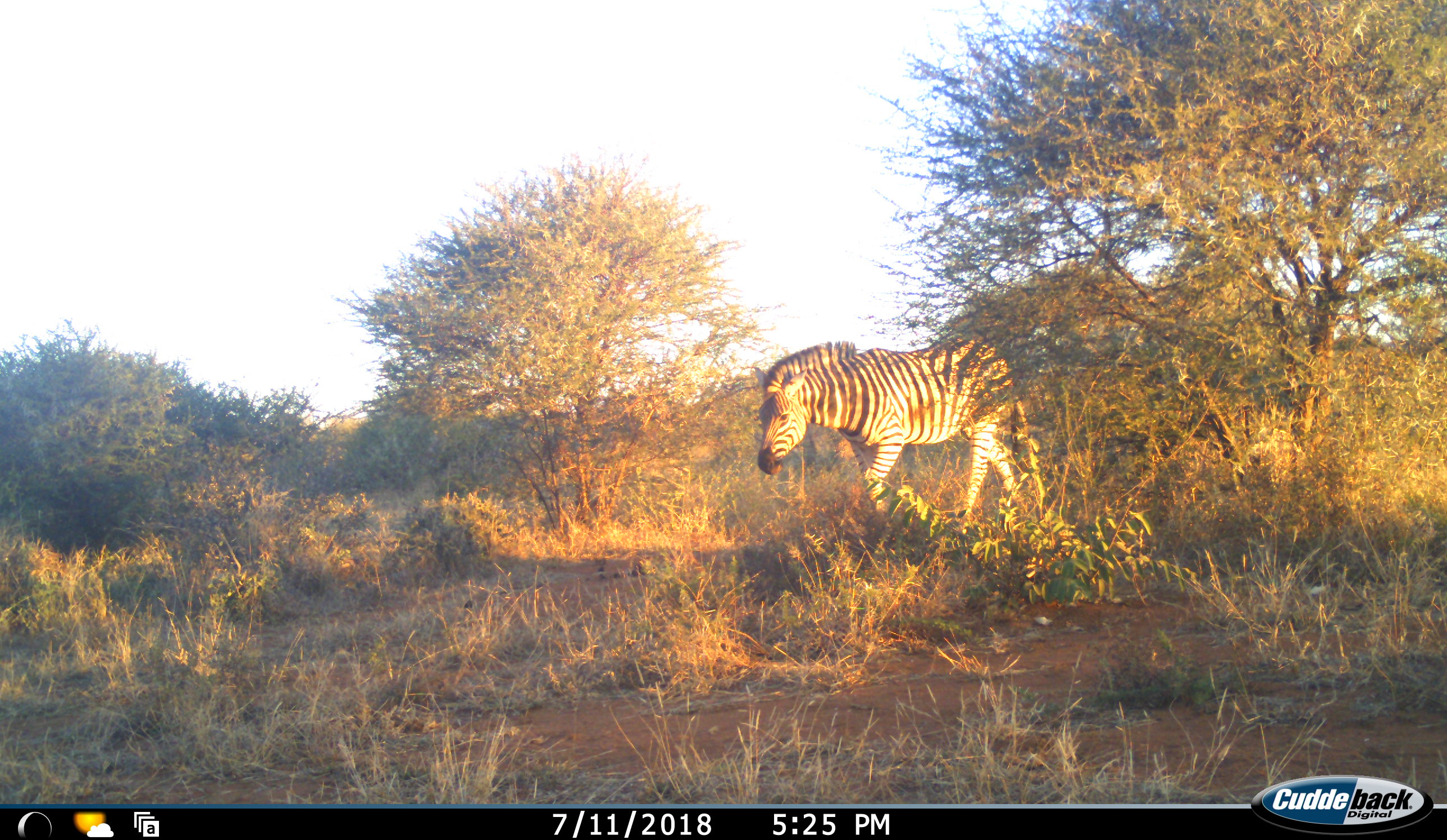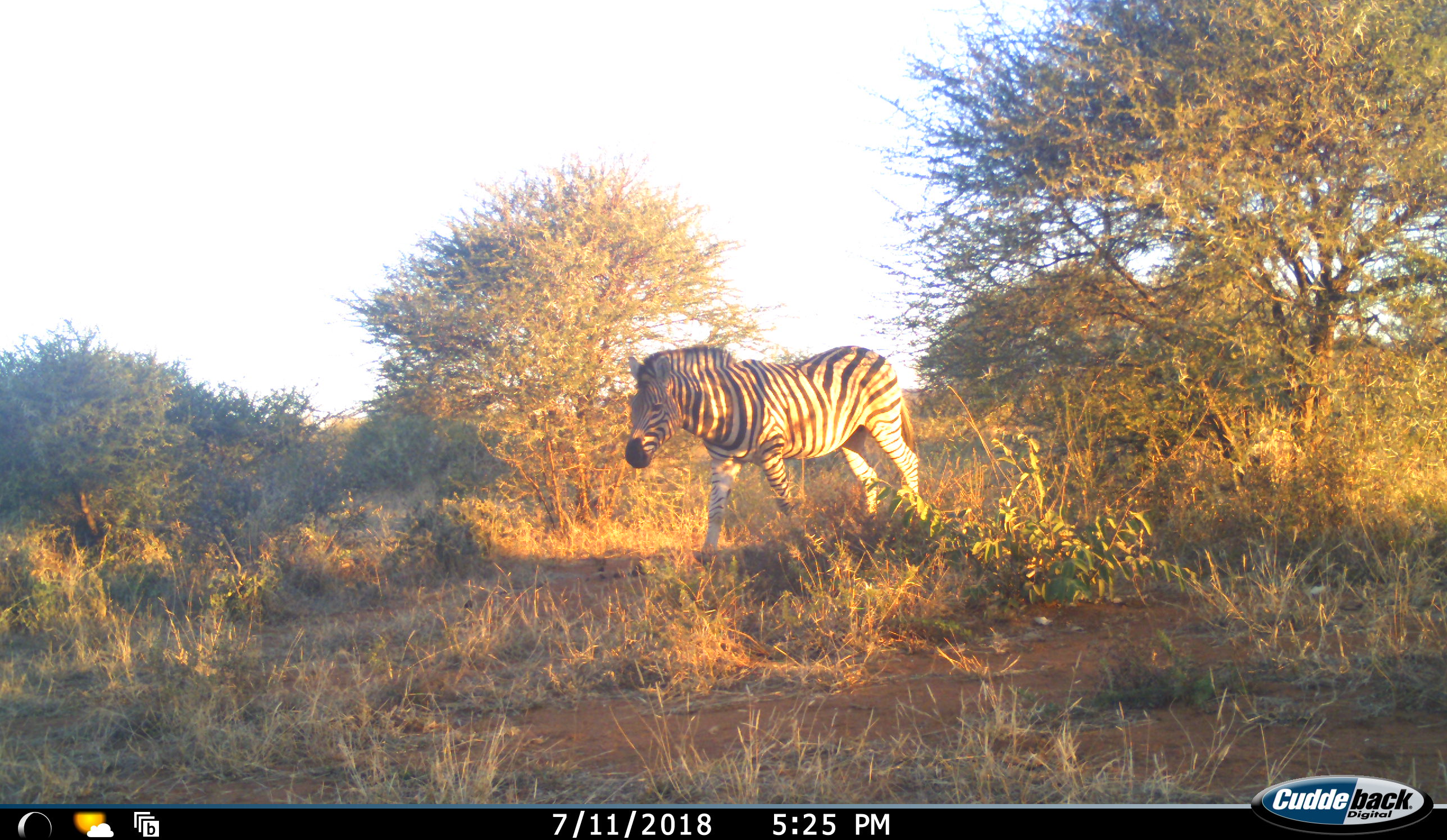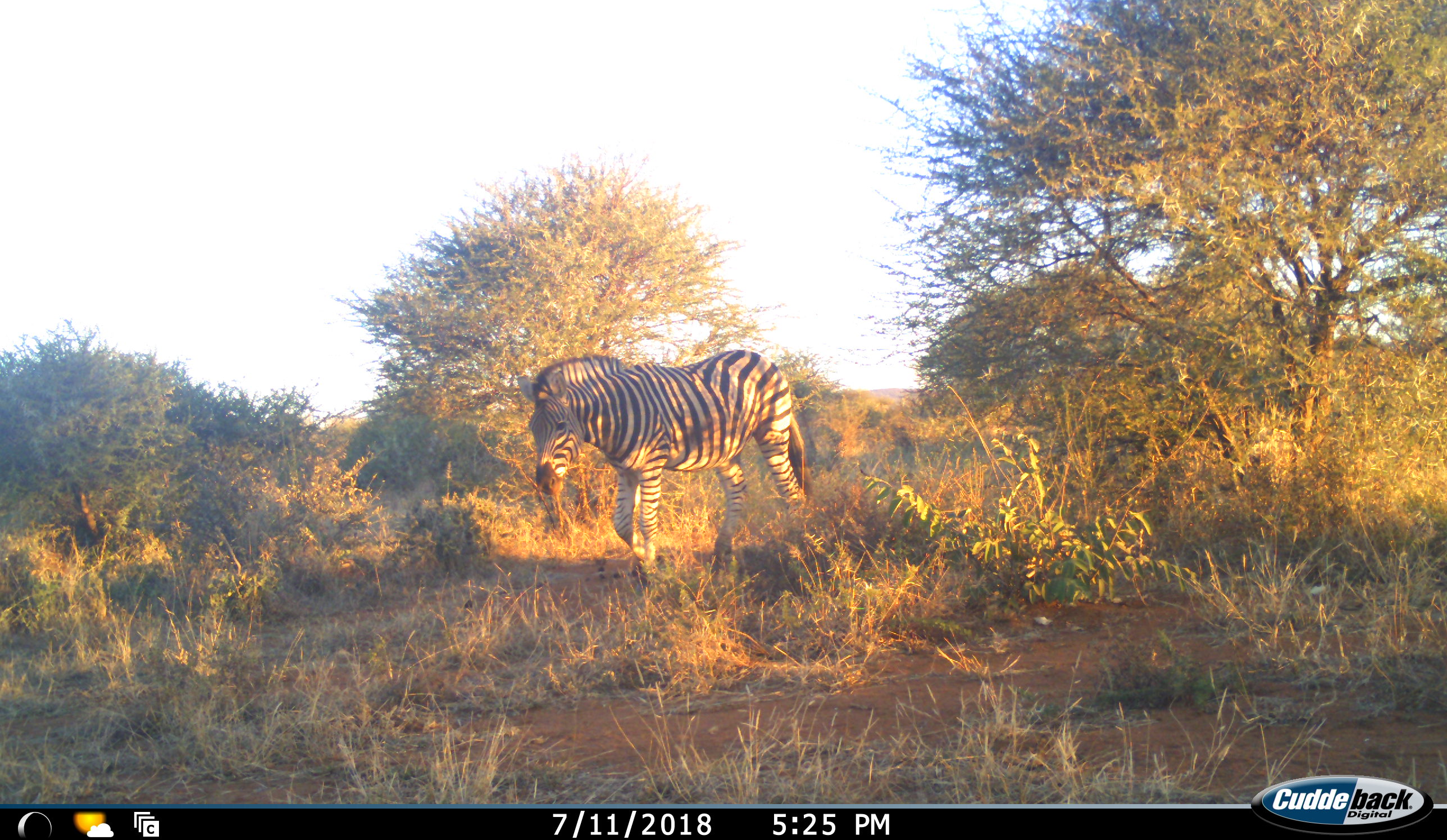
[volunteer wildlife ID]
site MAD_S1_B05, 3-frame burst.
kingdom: Animalia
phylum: Chordata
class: Mammalia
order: Perissodactyla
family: Equidae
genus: Equus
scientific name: Equus quagga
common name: plains zebra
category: zebraplains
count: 1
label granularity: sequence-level